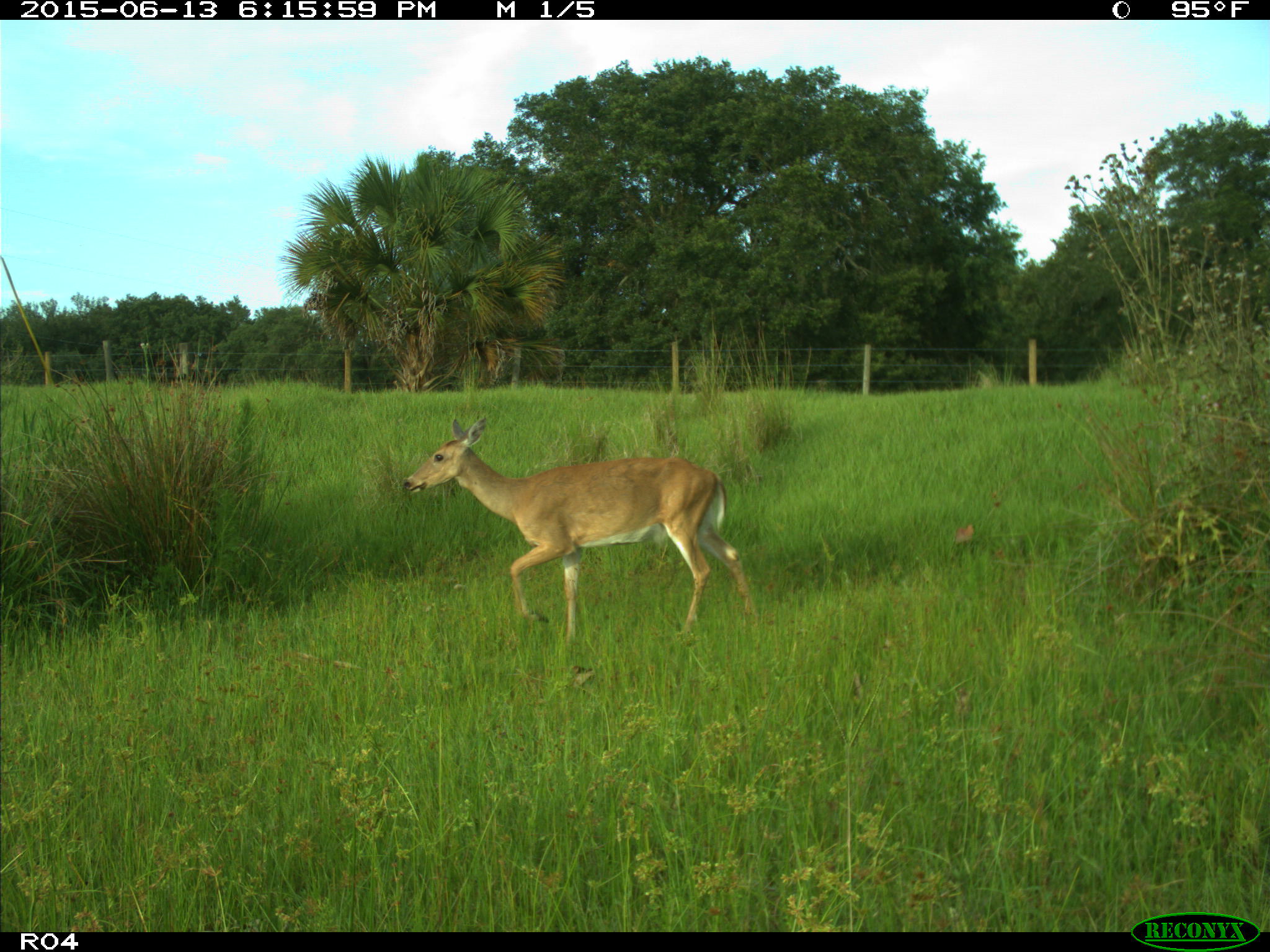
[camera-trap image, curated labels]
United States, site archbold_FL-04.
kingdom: Animalia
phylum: Chordata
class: Mammalia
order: Artiodactyla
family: Cervidae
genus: Odocoileus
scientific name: Odocoileus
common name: deer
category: unidentified deer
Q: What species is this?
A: Unidentified deer (deer) (Odocoileus).